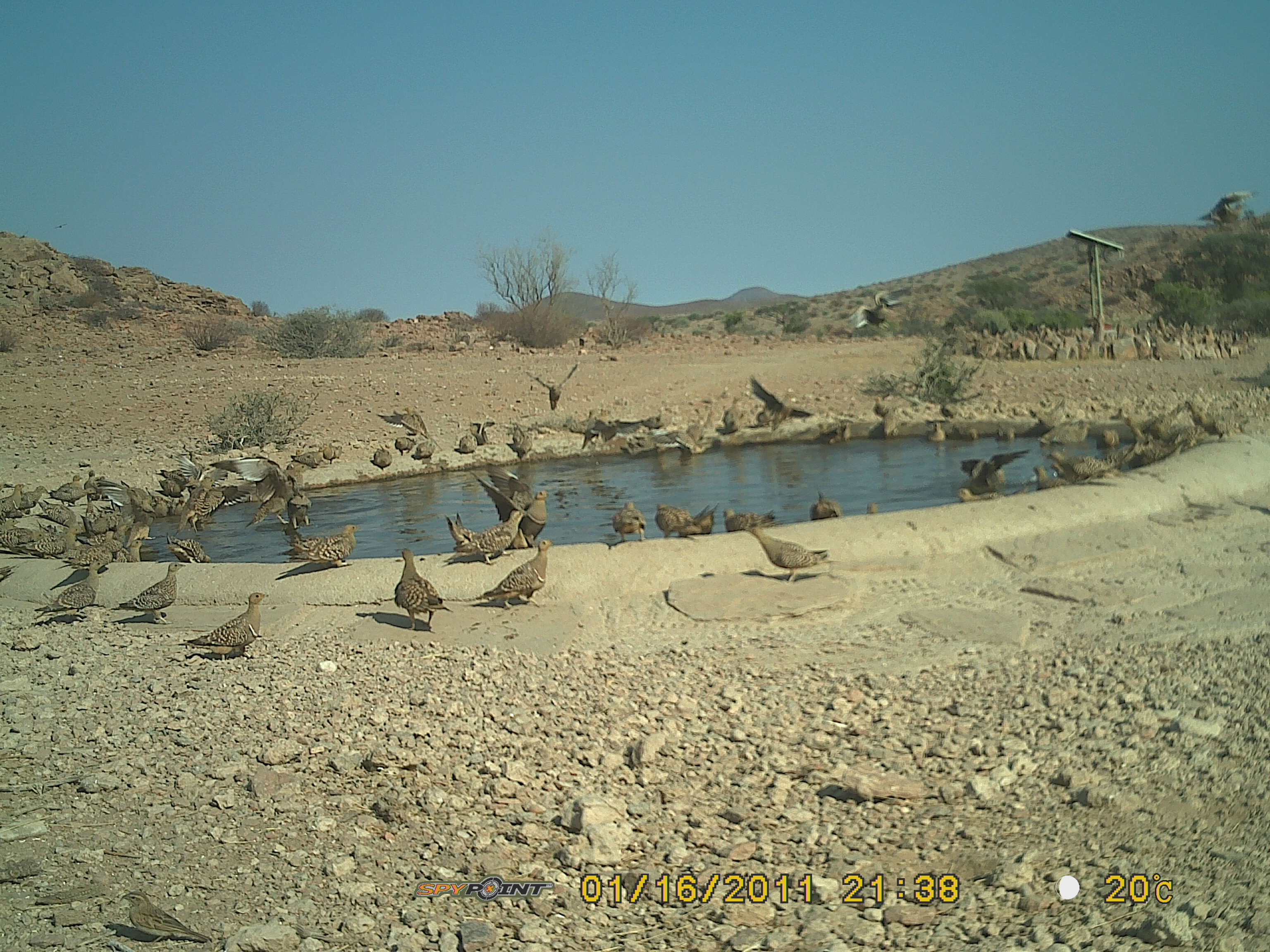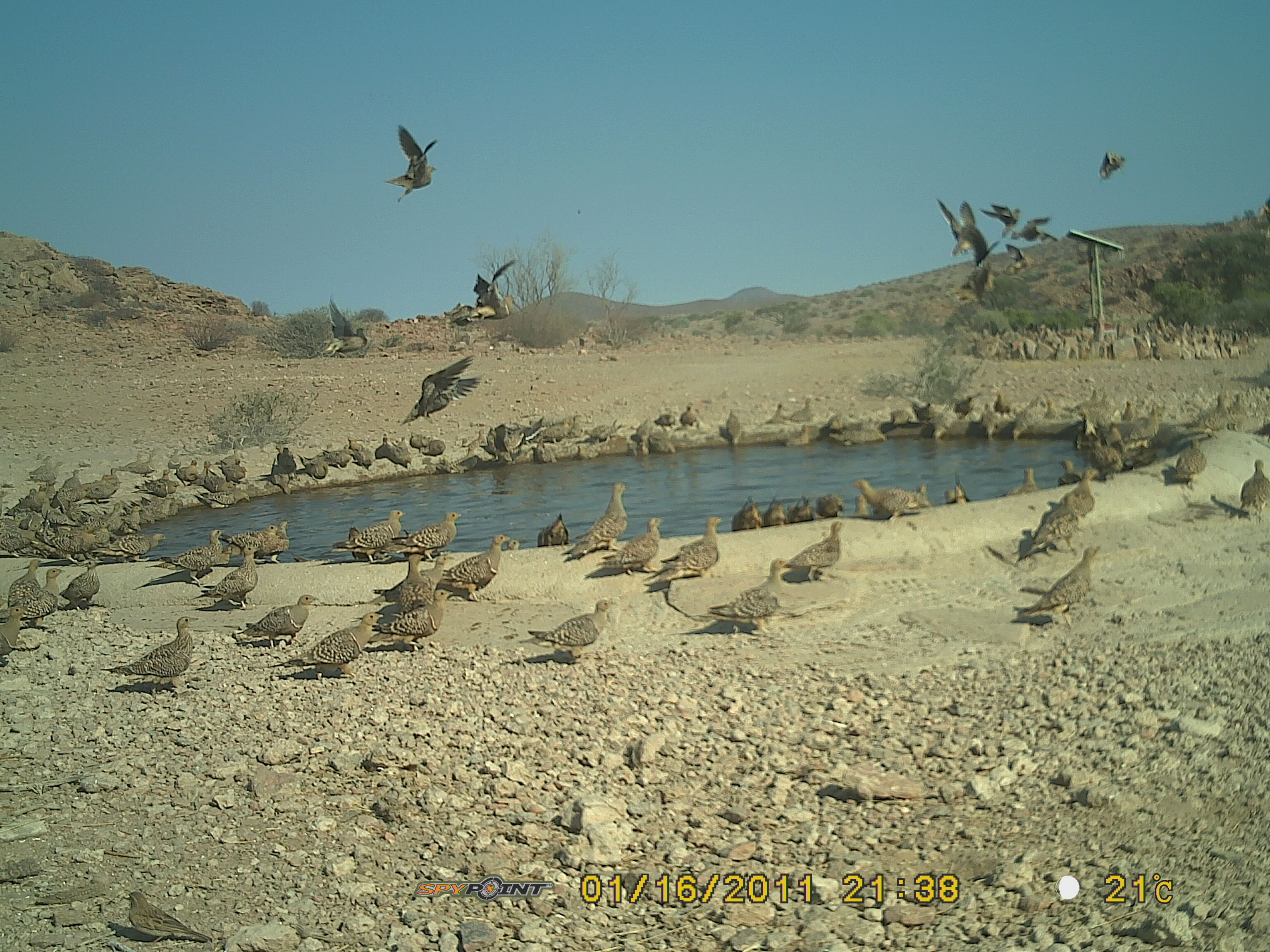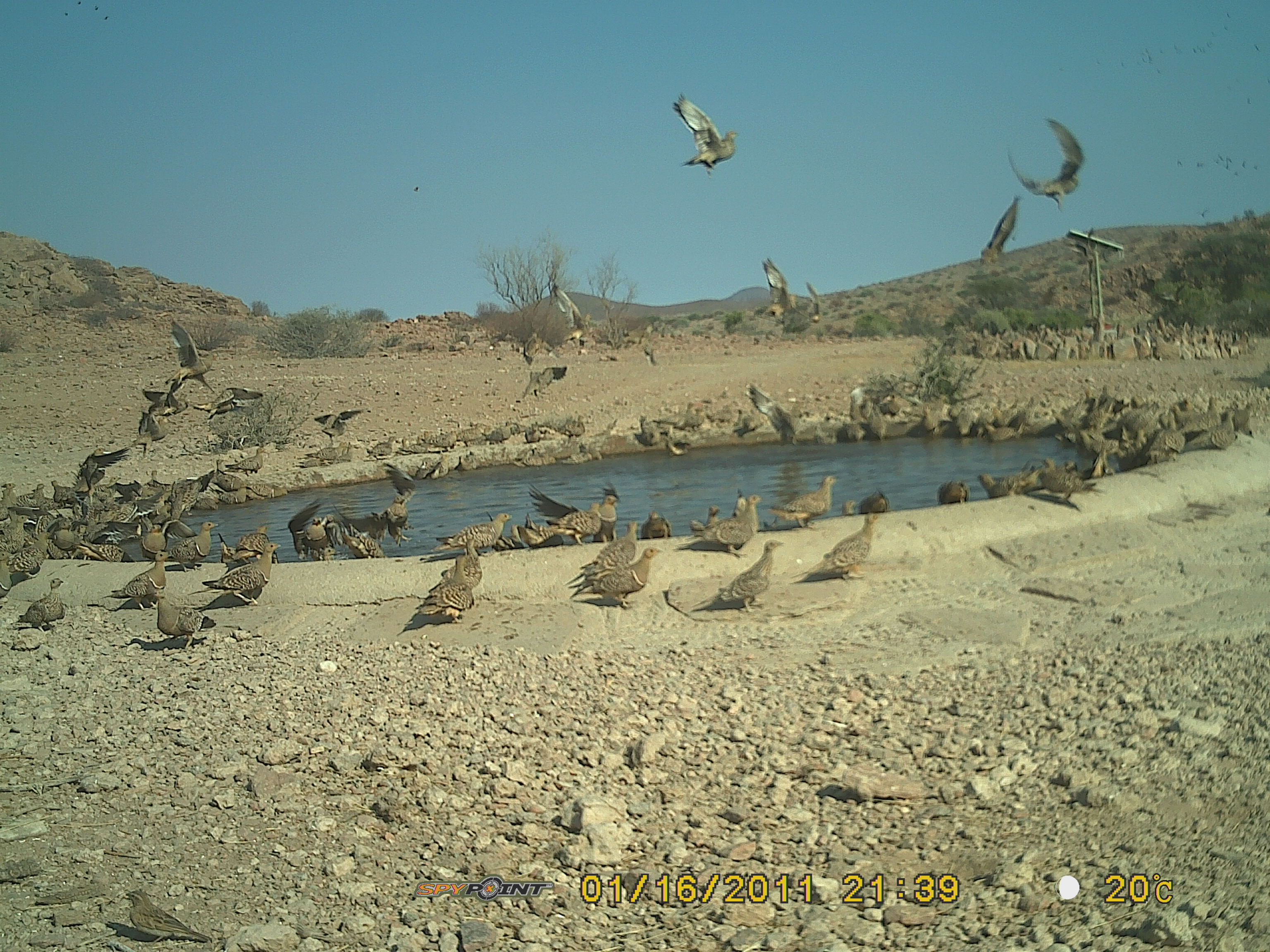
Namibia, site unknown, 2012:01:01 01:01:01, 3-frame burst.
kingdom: Animalia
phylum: Chordata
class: Aves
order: Pterocliformes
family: Pteroclidae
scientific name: Pteroclidae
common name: sandgrouse